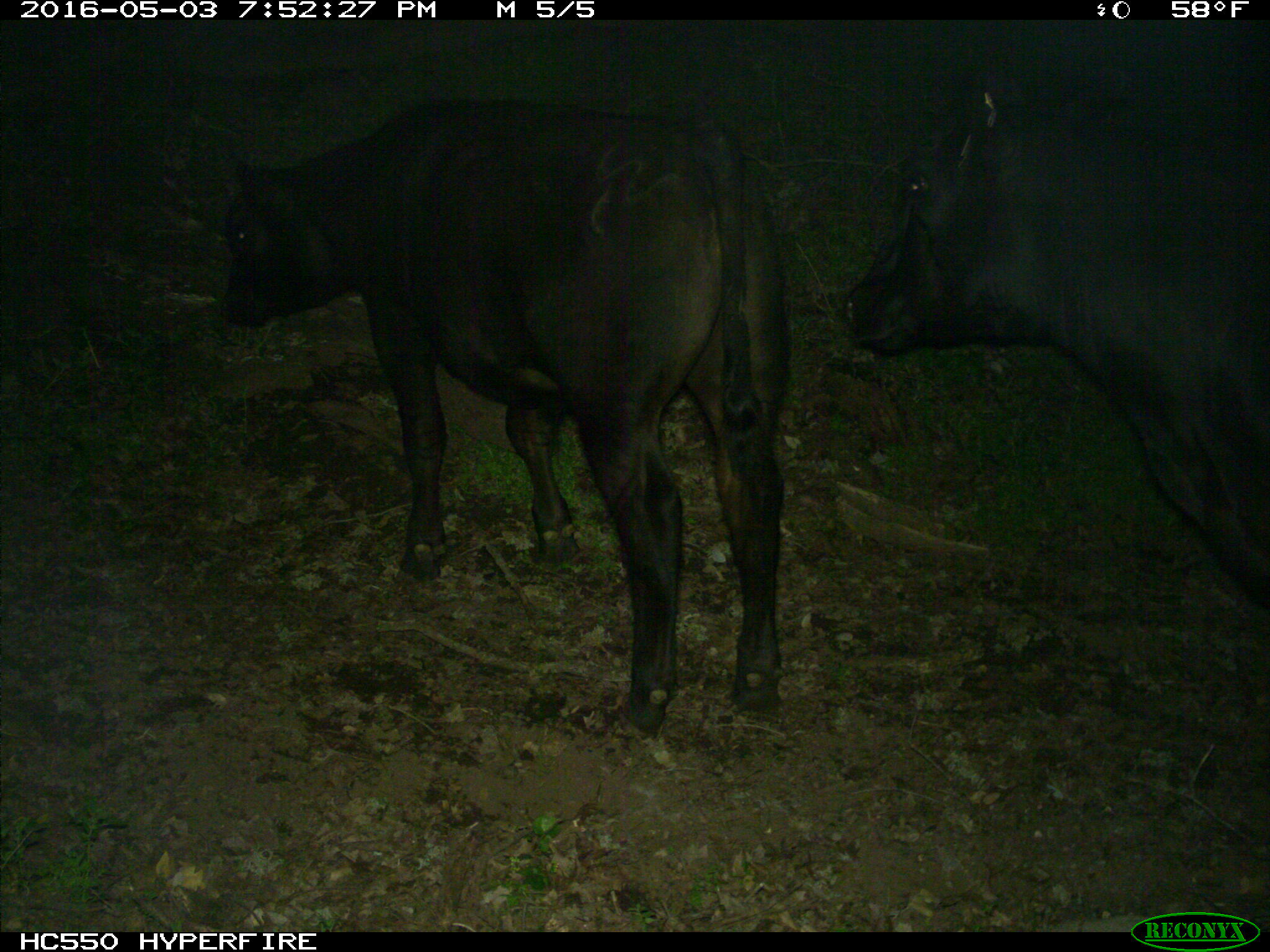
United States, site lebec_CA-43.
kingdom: Animalia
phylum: Chordata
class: Mammalia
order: Artiodactyla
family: Bovidae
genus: Bos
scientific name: Bos taurus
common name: domestic cow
Bos taurus (domestic cow).